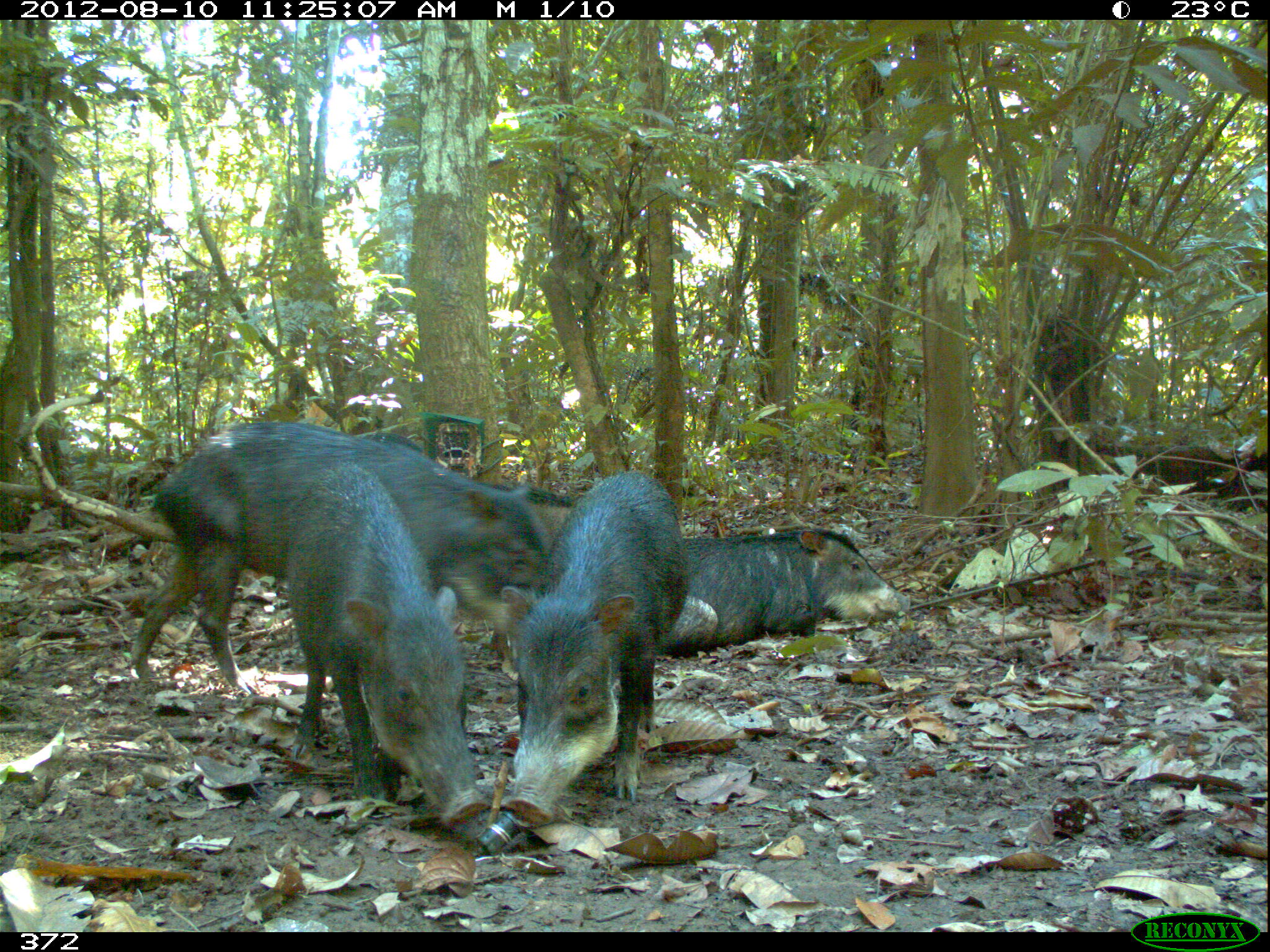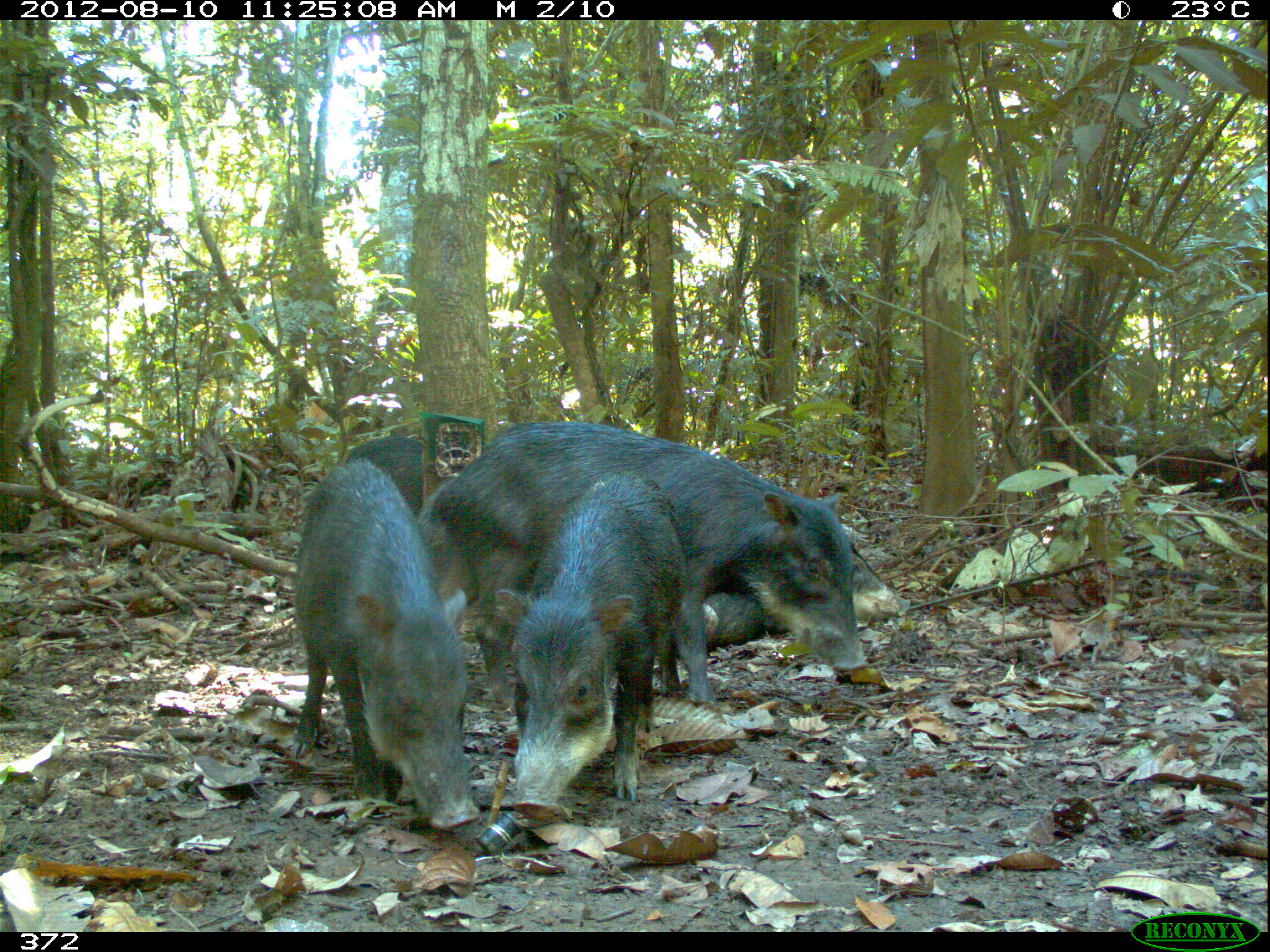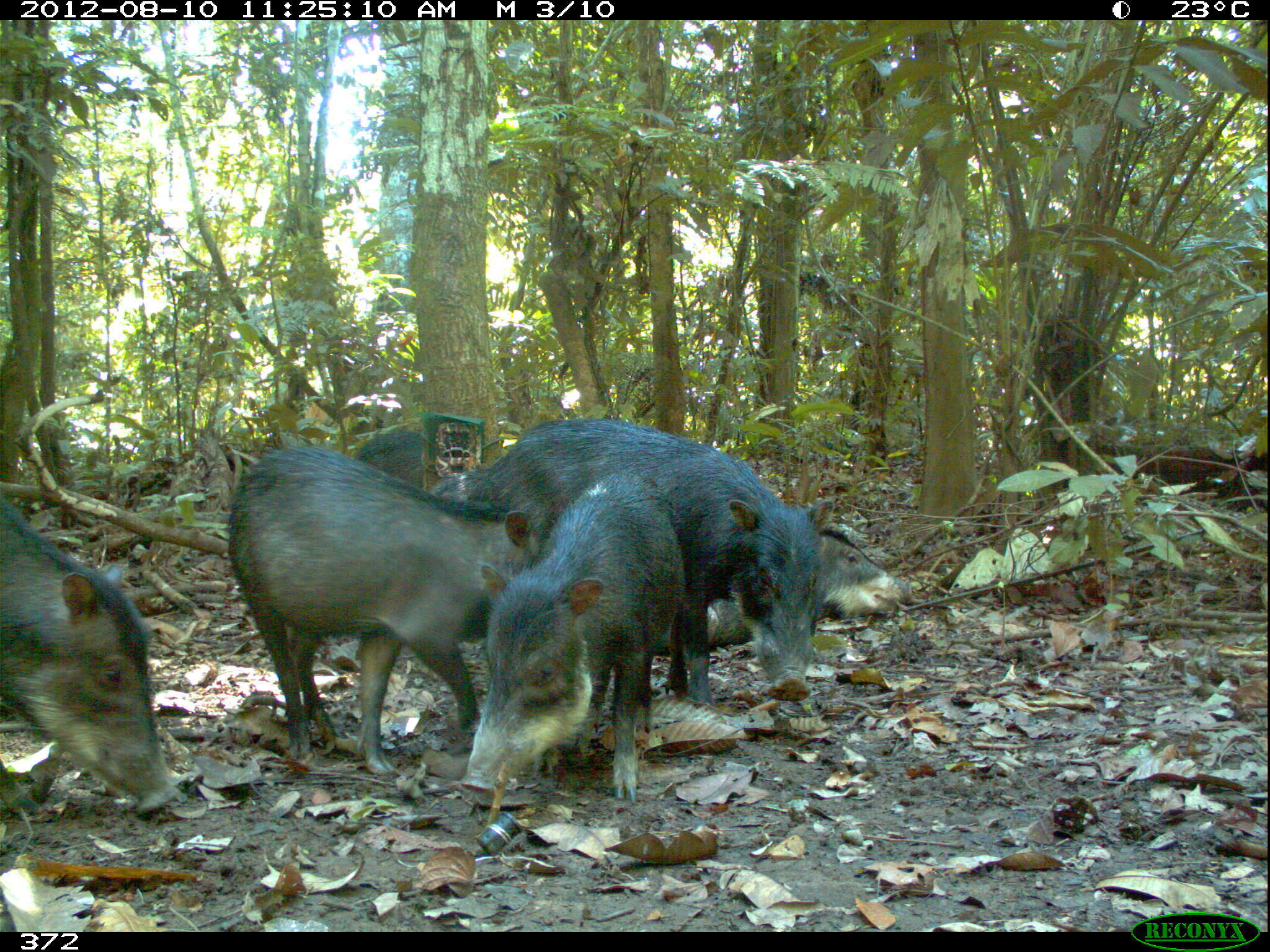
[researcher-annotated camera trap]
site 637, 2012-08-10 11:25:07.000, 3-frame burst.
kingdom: Animalia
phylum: Chordata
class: Mammalia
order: Artiodactyla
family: Tayassuidae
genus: Tayassu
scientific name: Tayassu pecari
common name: white-lipped peccary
Tayassu pecari (white-lipped peccary).